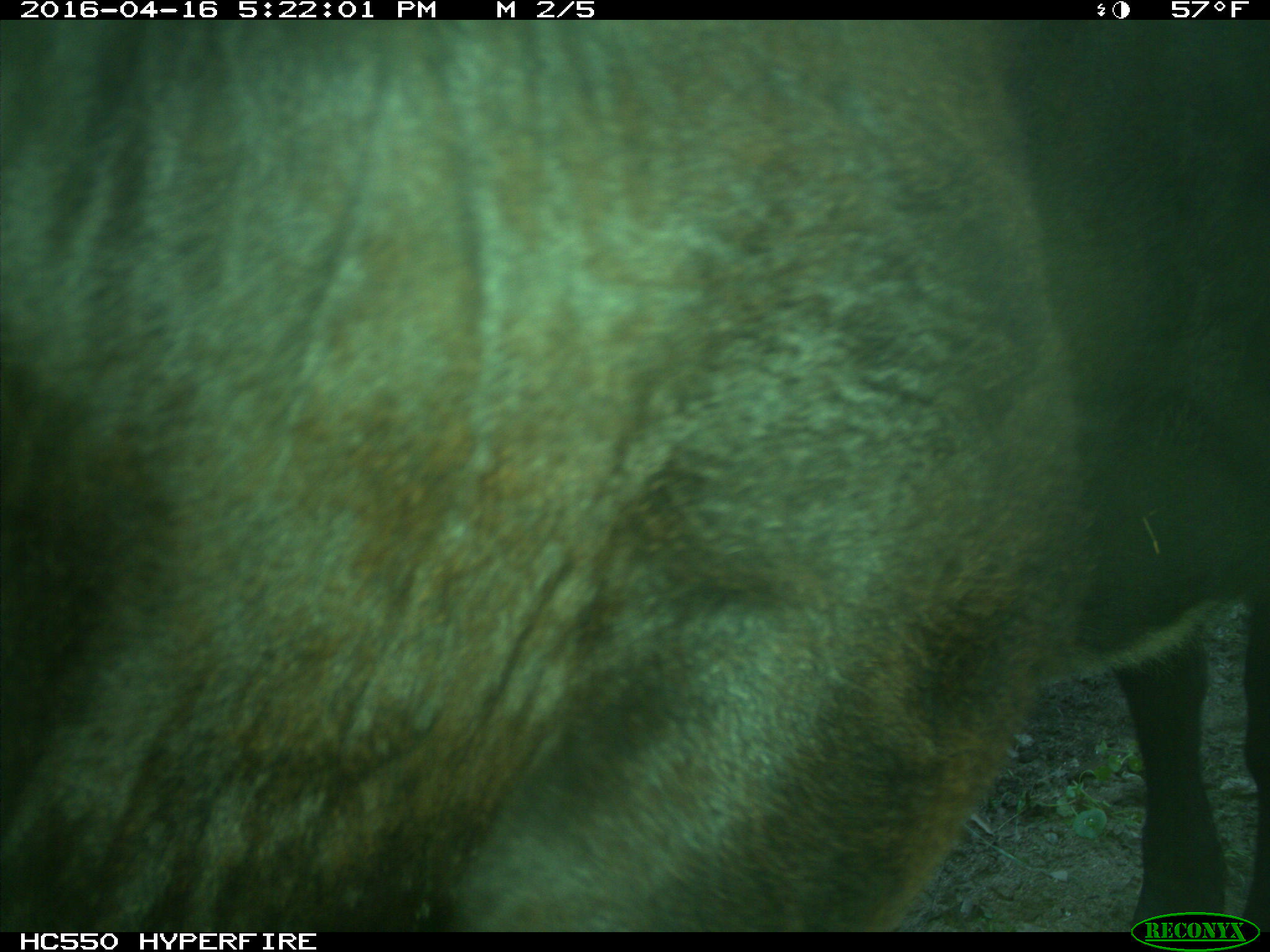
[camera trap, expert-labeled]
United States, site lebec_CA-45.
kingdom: Animalia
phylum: Chordata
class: Mammalia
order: Artiodactyla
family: Bovidae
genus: Bos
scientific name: Bos taurus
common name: domestic cow